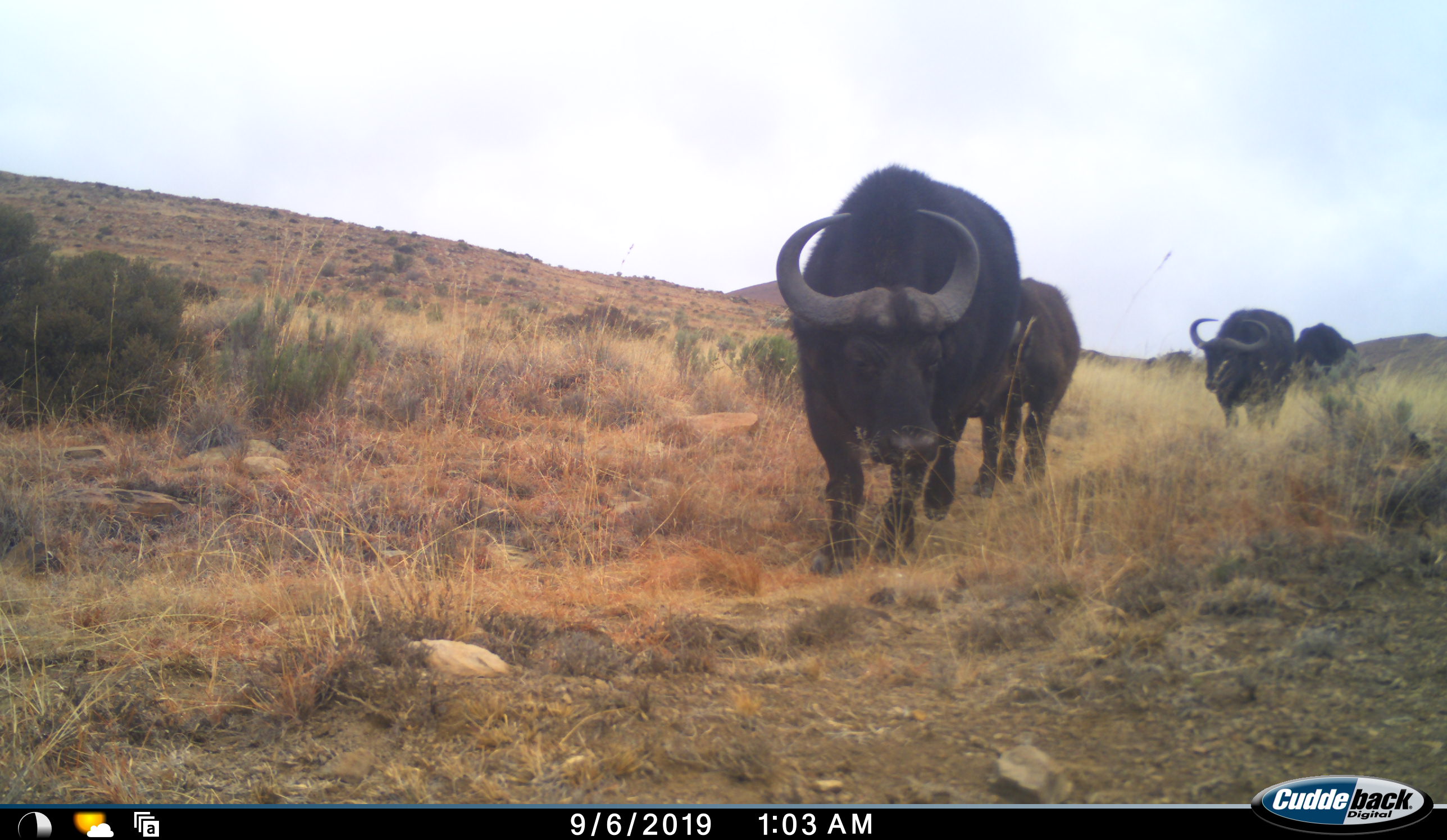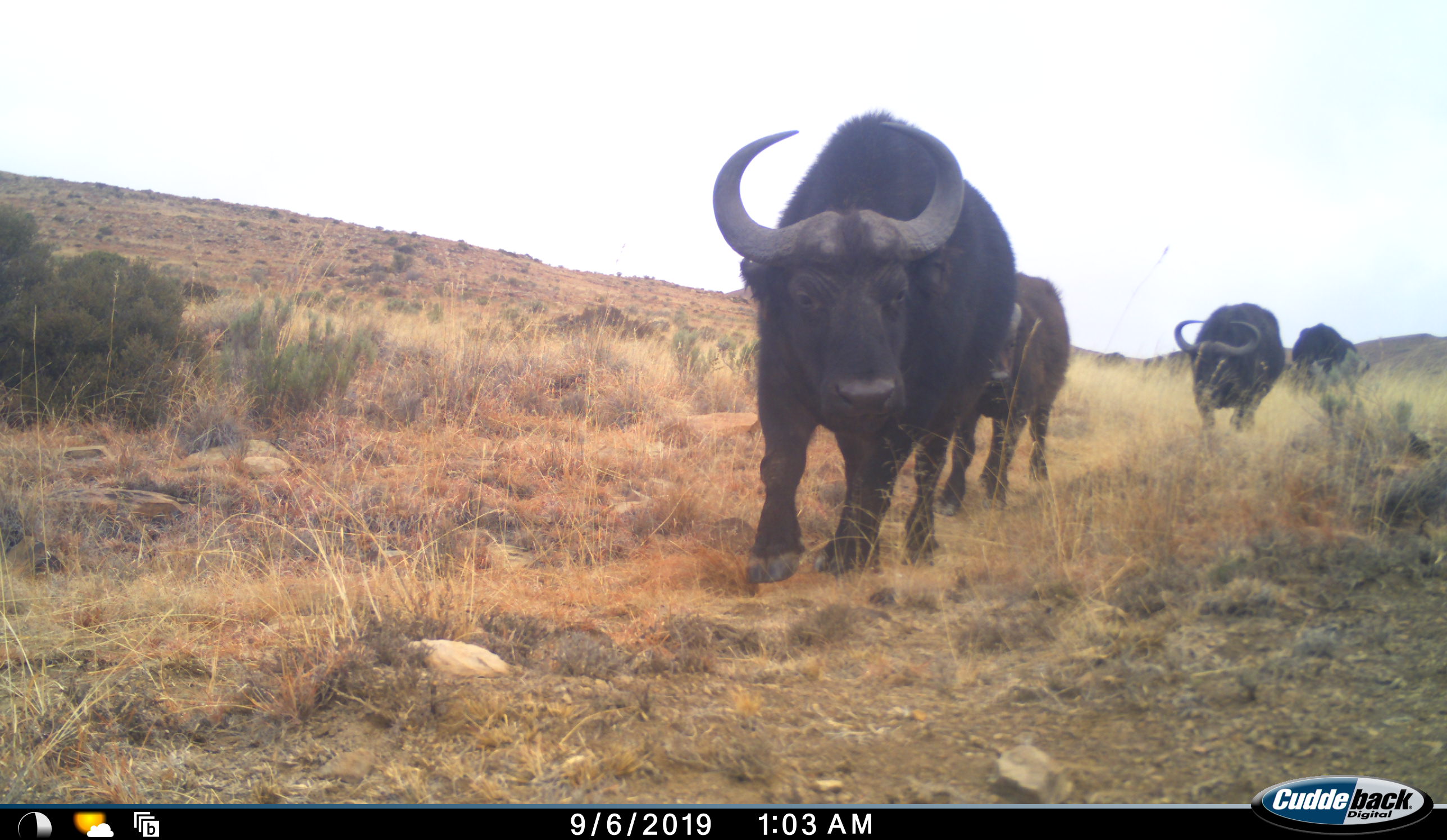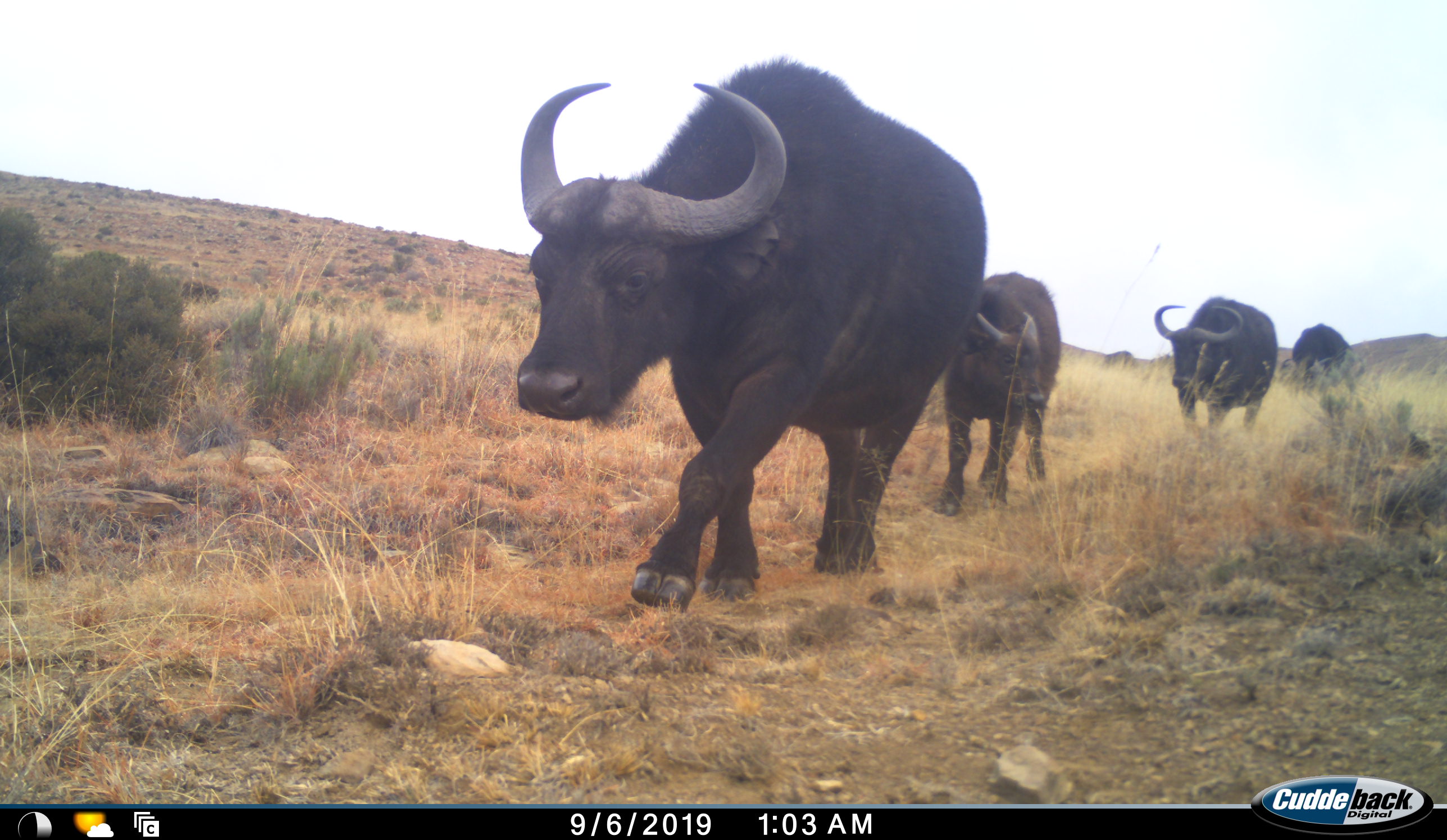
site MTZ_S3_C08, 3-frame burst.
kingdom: Animalia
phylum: Chordata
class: Mammalia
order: Artiodactyla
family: Bovidae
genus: Syncerus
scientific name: Syncerus caffer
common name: african buffalo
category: buffalo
Buffalo (african buffalo) (Syncerus caffer), count 4. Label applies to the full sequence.